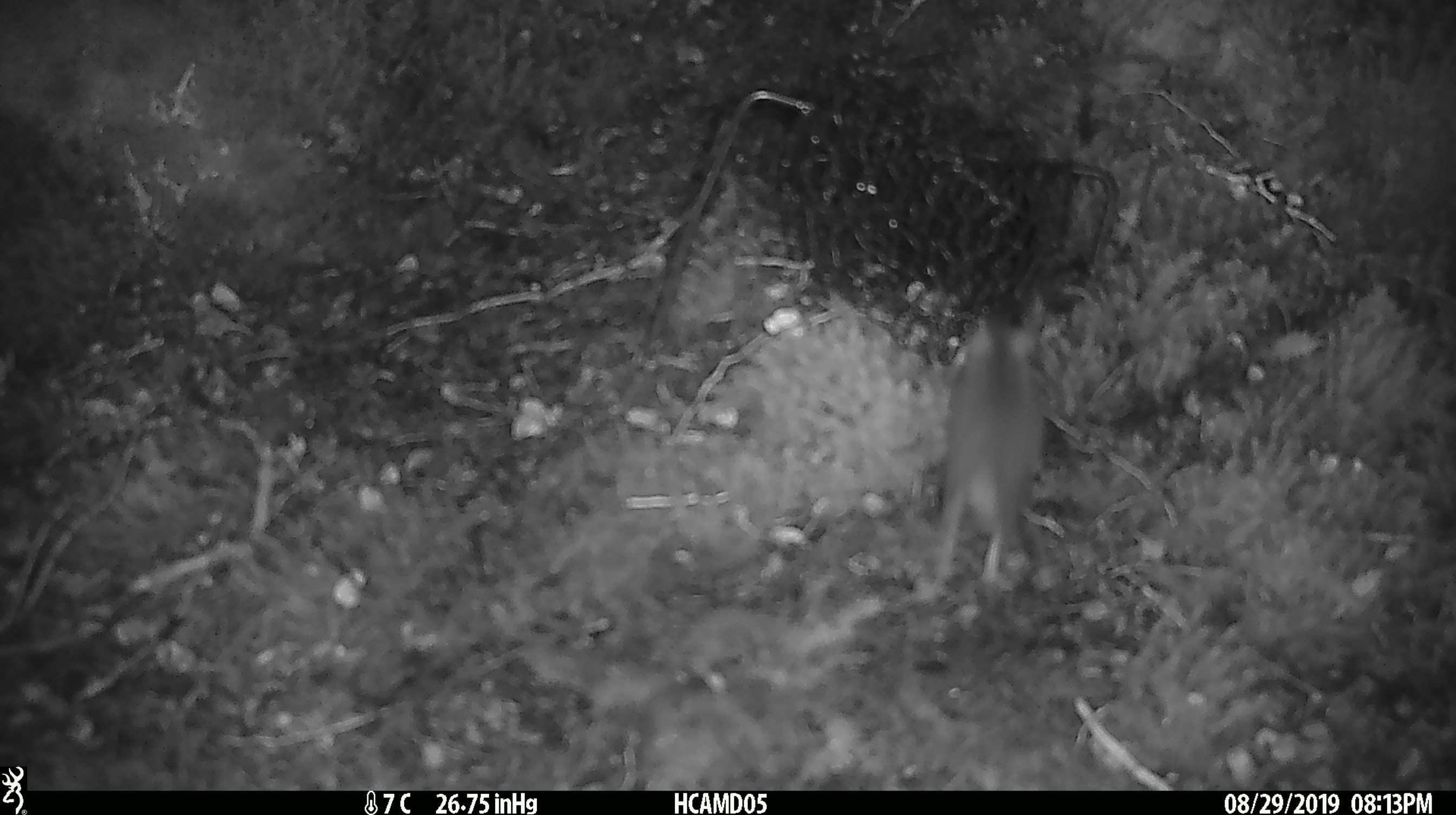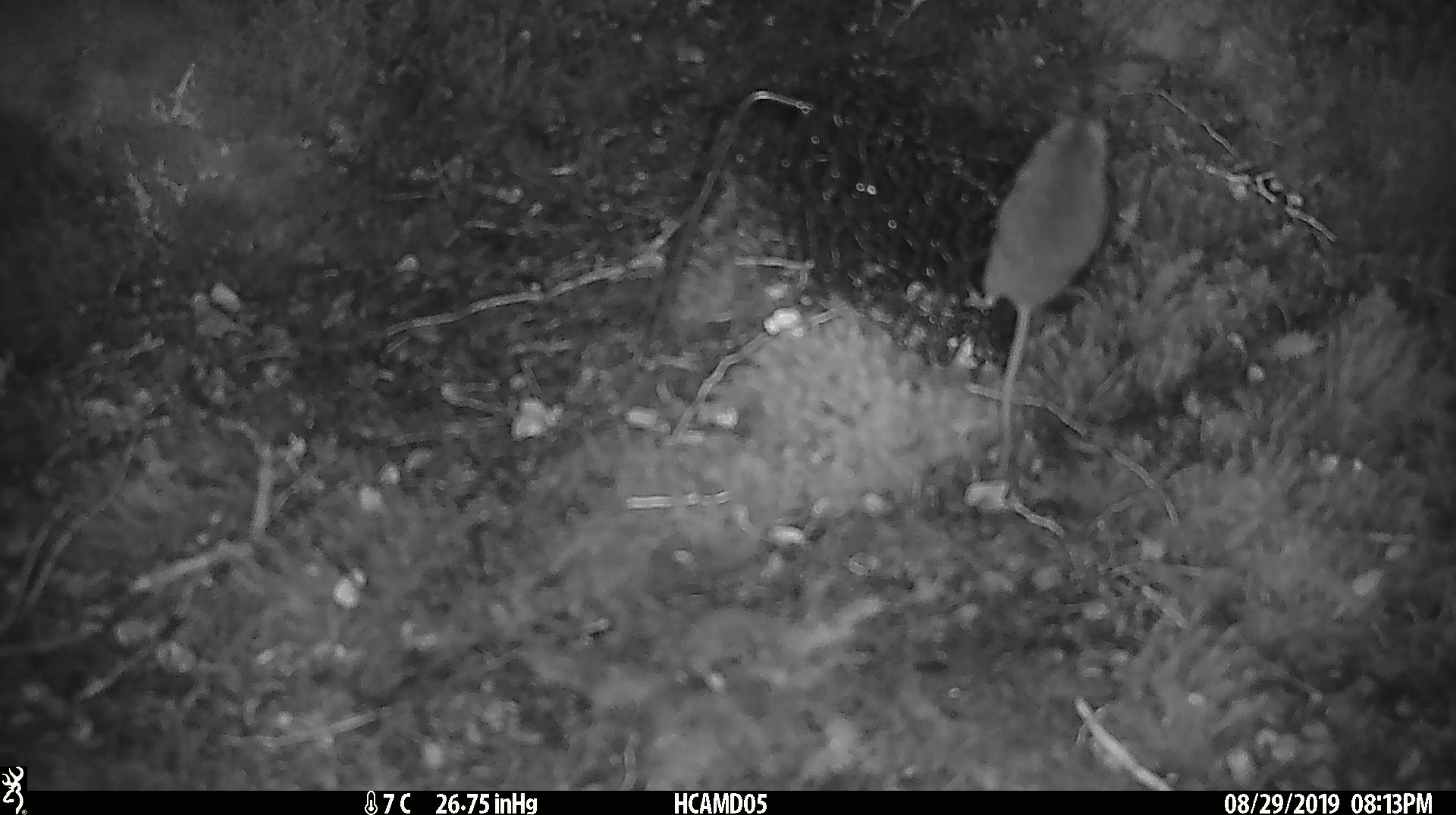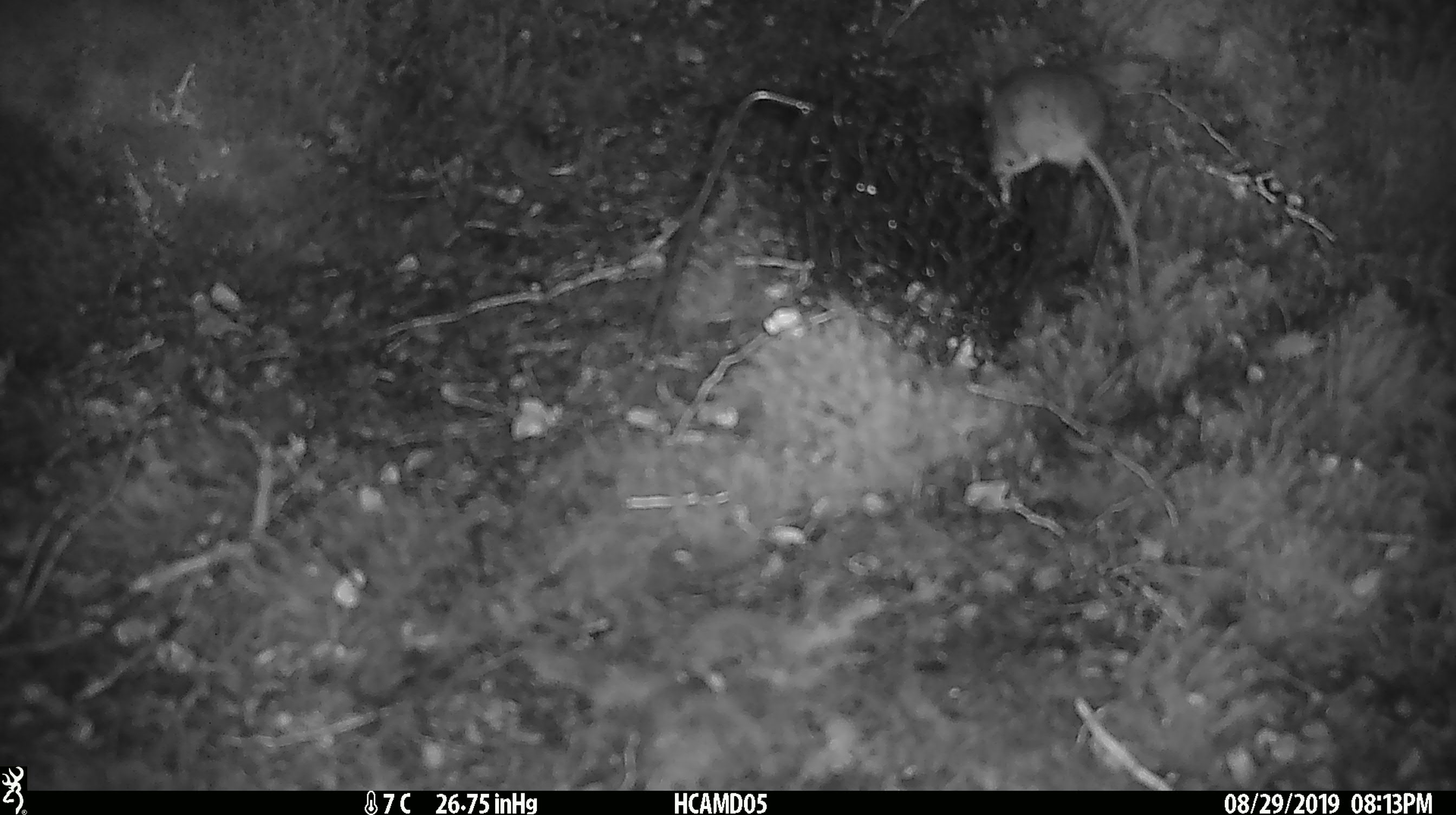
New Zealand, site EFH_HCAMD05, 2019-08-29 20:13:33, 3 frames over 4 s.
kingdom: Animalia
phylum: Chordata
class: Mammalia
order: Rodentia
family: Muridae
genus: Mus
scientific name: Mus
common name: mouse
Mouse (Mus).